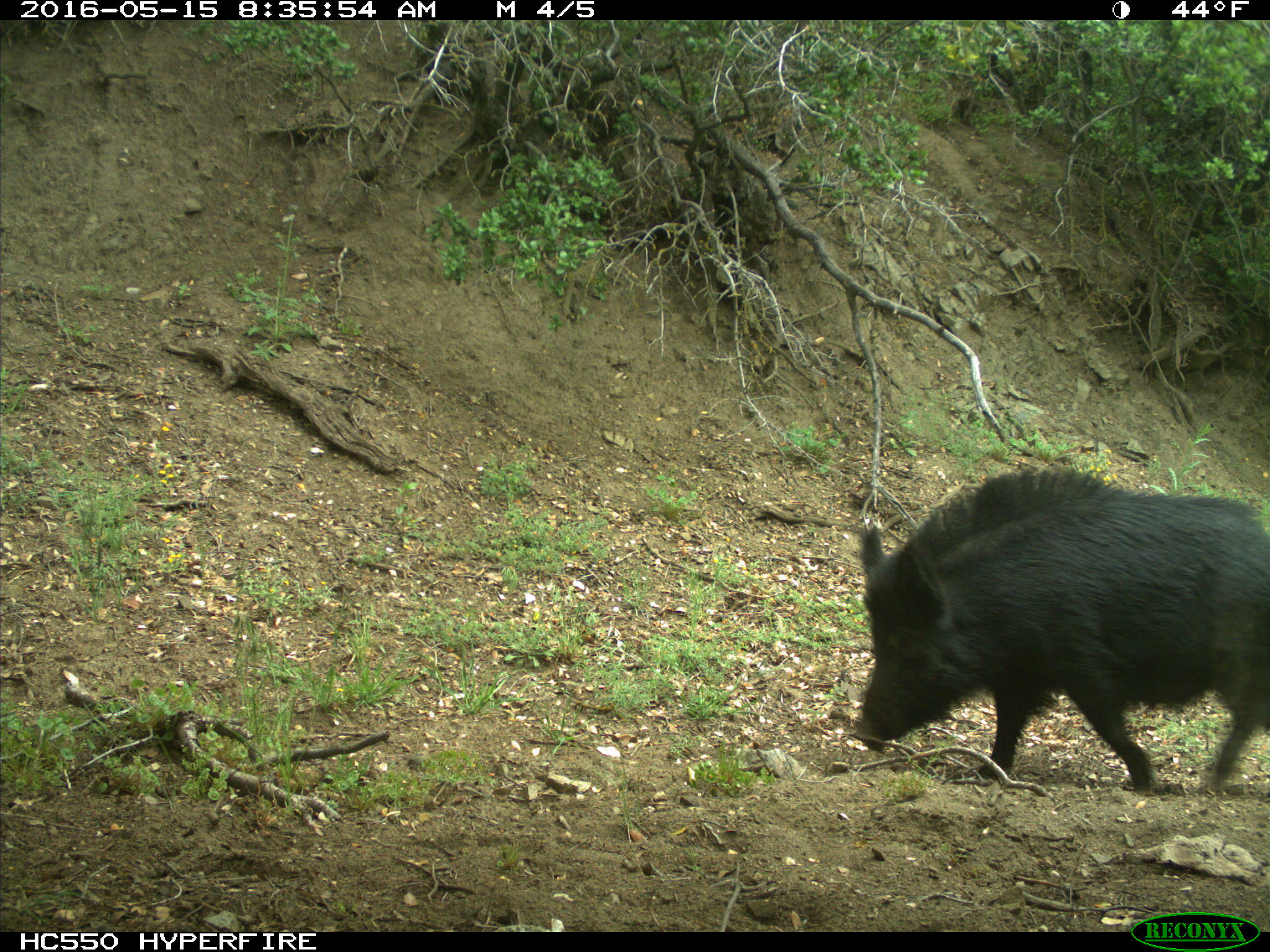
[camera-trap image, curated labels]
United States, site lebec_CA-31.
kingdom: Animalia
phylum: Chordata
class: Mammalia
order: Artiodactyla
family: Suidae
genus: Sus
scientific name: Sus scrofa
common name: wild boar